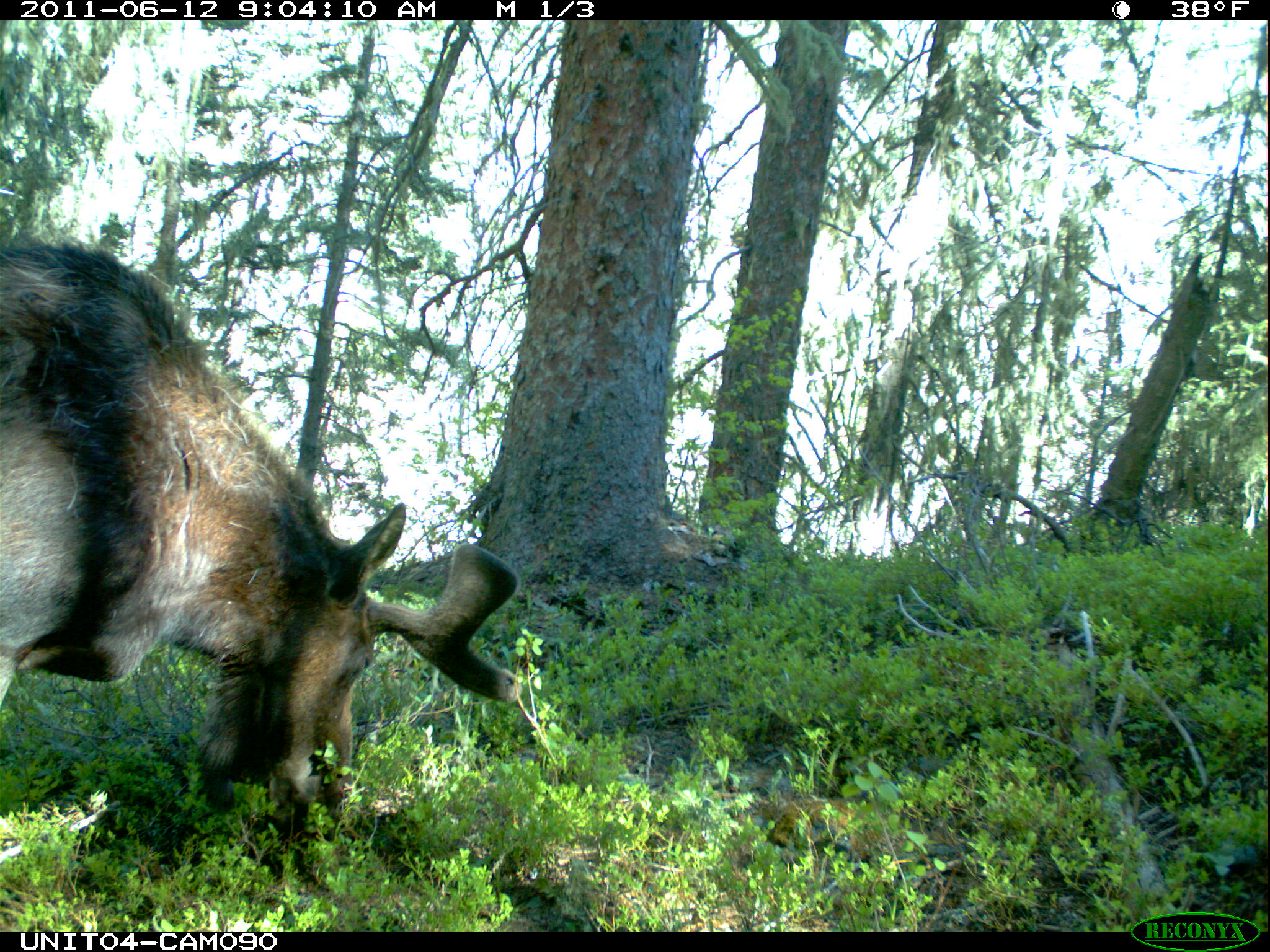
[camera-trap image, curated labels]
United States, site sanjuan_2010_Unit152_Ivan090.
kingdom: Animalia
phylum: Chordata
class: Mammalia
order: Artiodactyla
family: Cervidae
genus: Alces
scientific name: Alces alces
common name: moose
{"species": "Alces alces (moose)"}